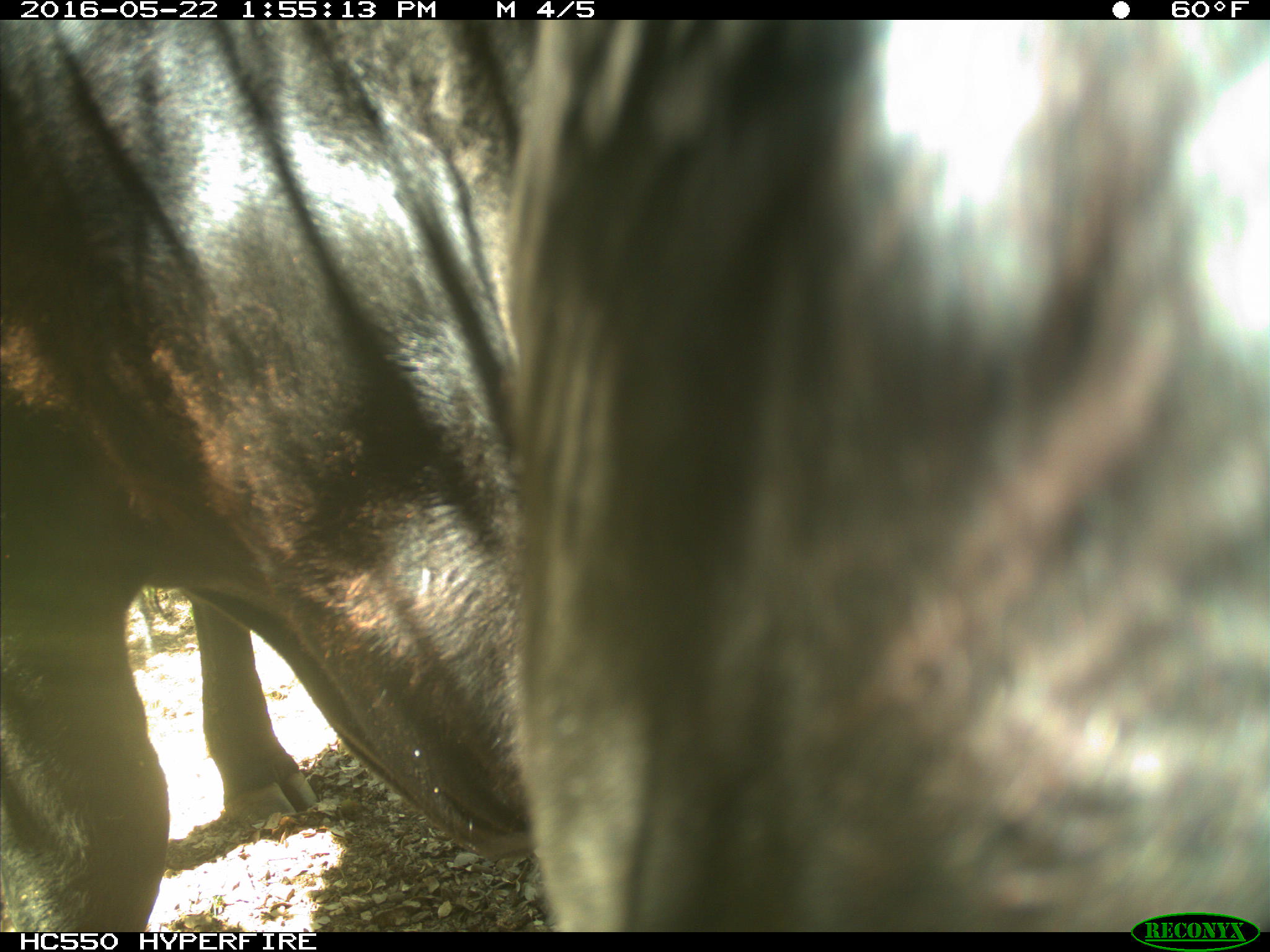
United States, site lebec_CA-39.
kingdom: Animalia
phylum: Chordata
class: Mammalia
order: Artiodactyla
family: Bovidae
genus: Bos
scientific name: Bos taurus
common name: domestic cow